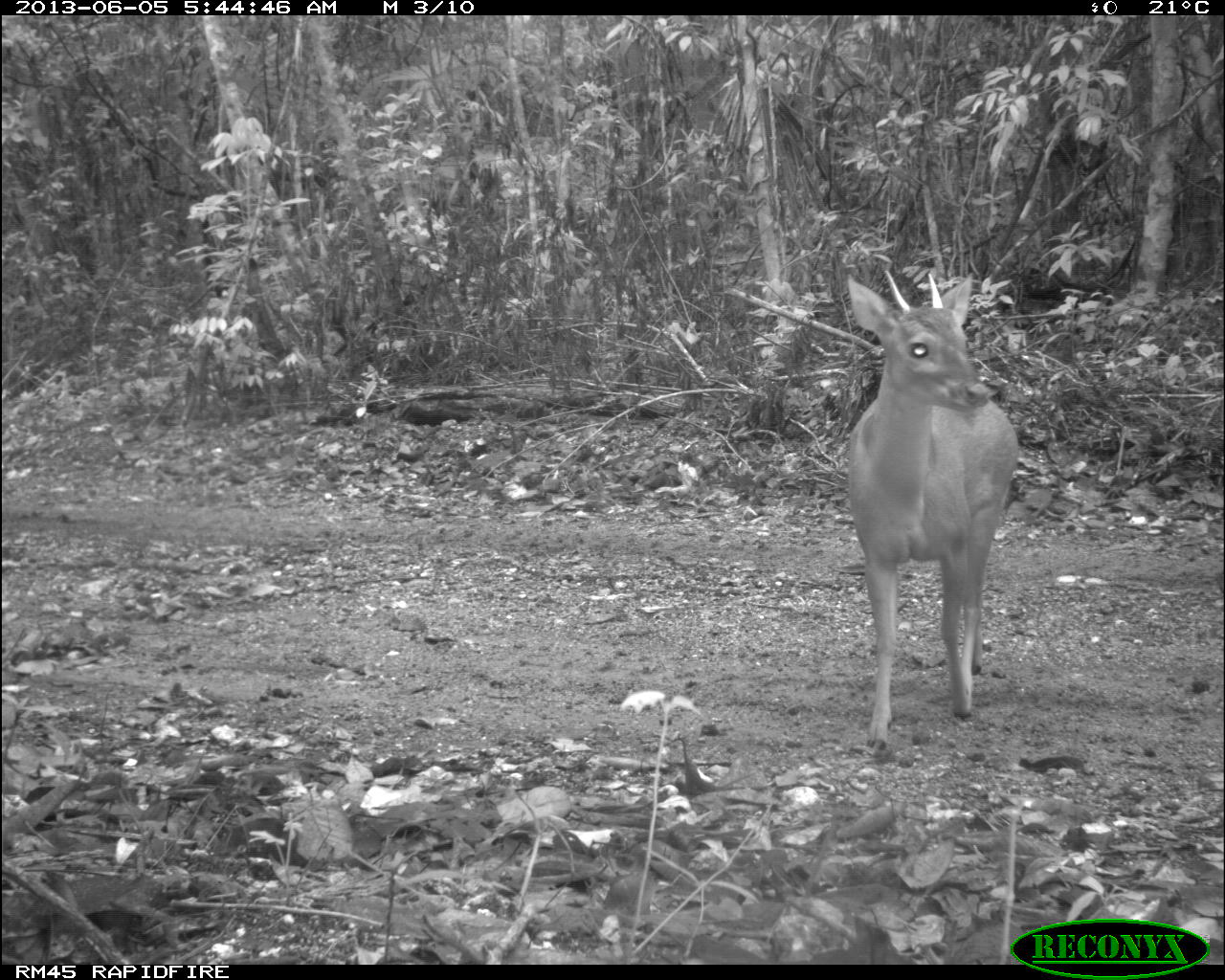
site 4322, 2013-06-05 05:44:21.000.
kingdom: Animalia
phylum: Chordata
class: Mammalia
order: Artiodactyla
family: Cervidae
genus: Mazama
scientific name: Mazama temama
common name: central american red brocket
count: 1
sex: male